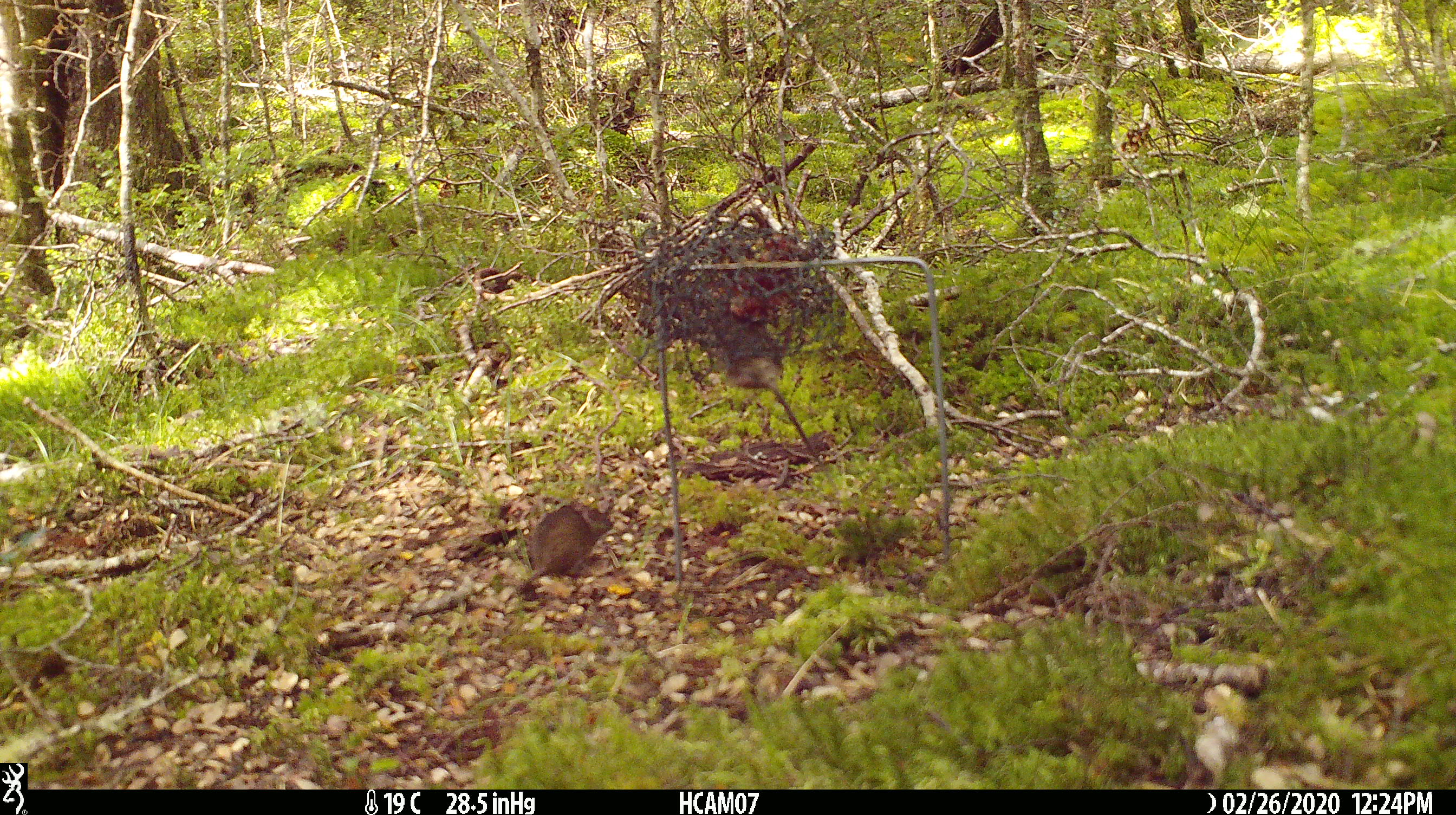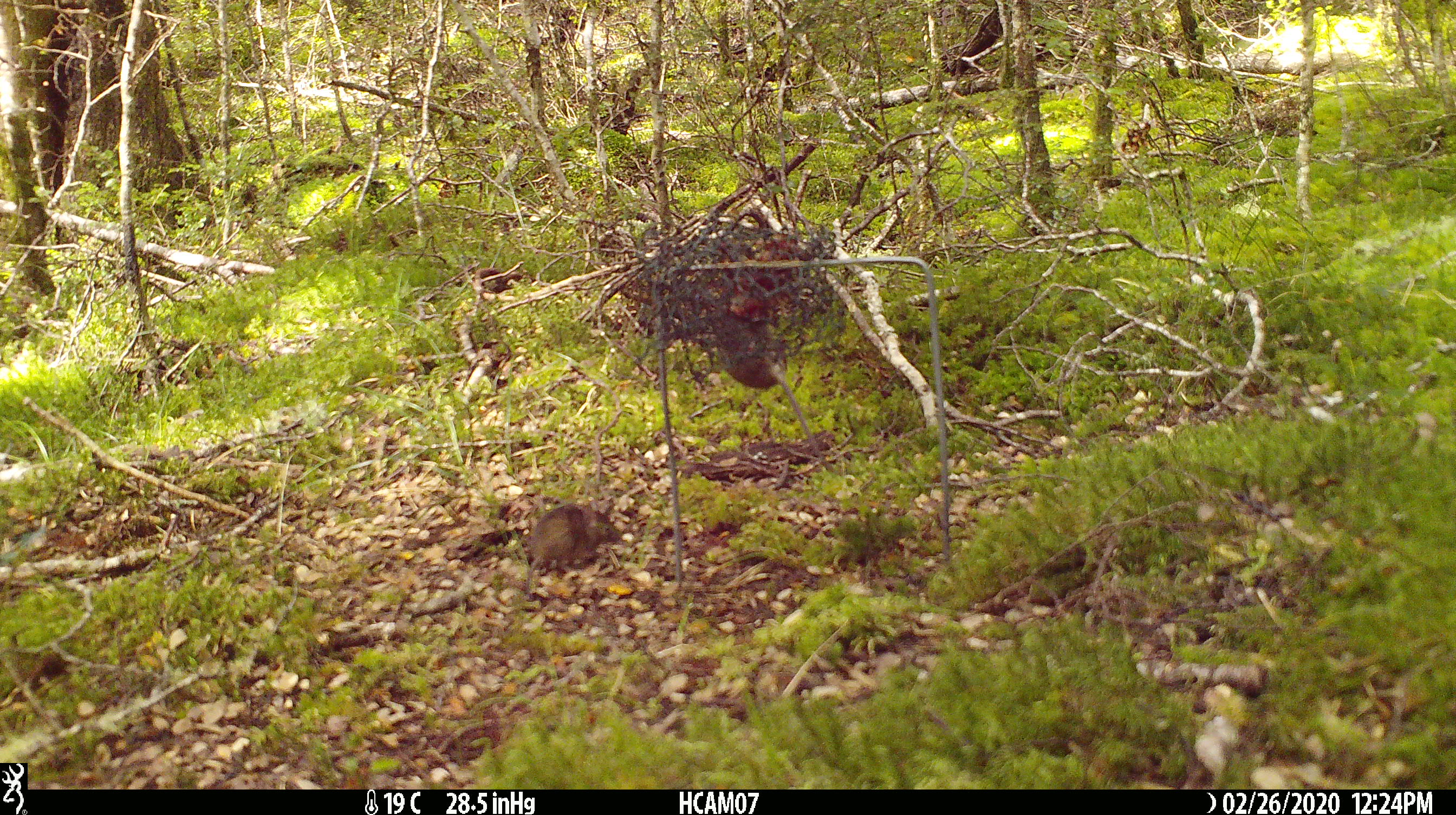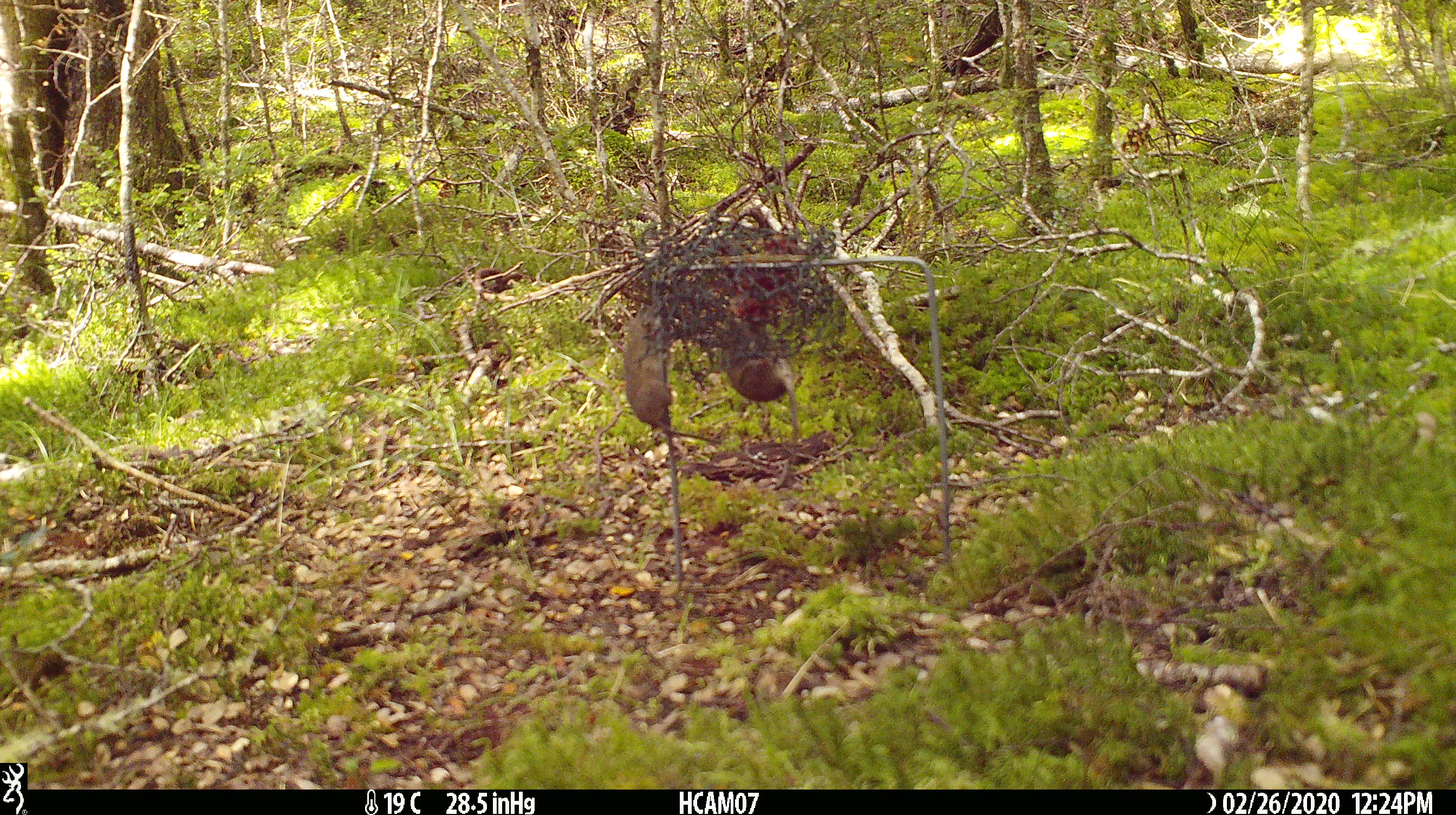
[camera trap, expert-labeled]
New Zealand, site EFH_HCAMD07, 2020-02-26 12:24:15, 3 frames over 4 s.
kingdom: Animalia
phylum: Chordata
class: Mammalia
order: Rodentia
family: Muridae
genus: Mus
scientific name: Mus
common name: mouse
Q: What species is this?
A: Mouse (Mus).